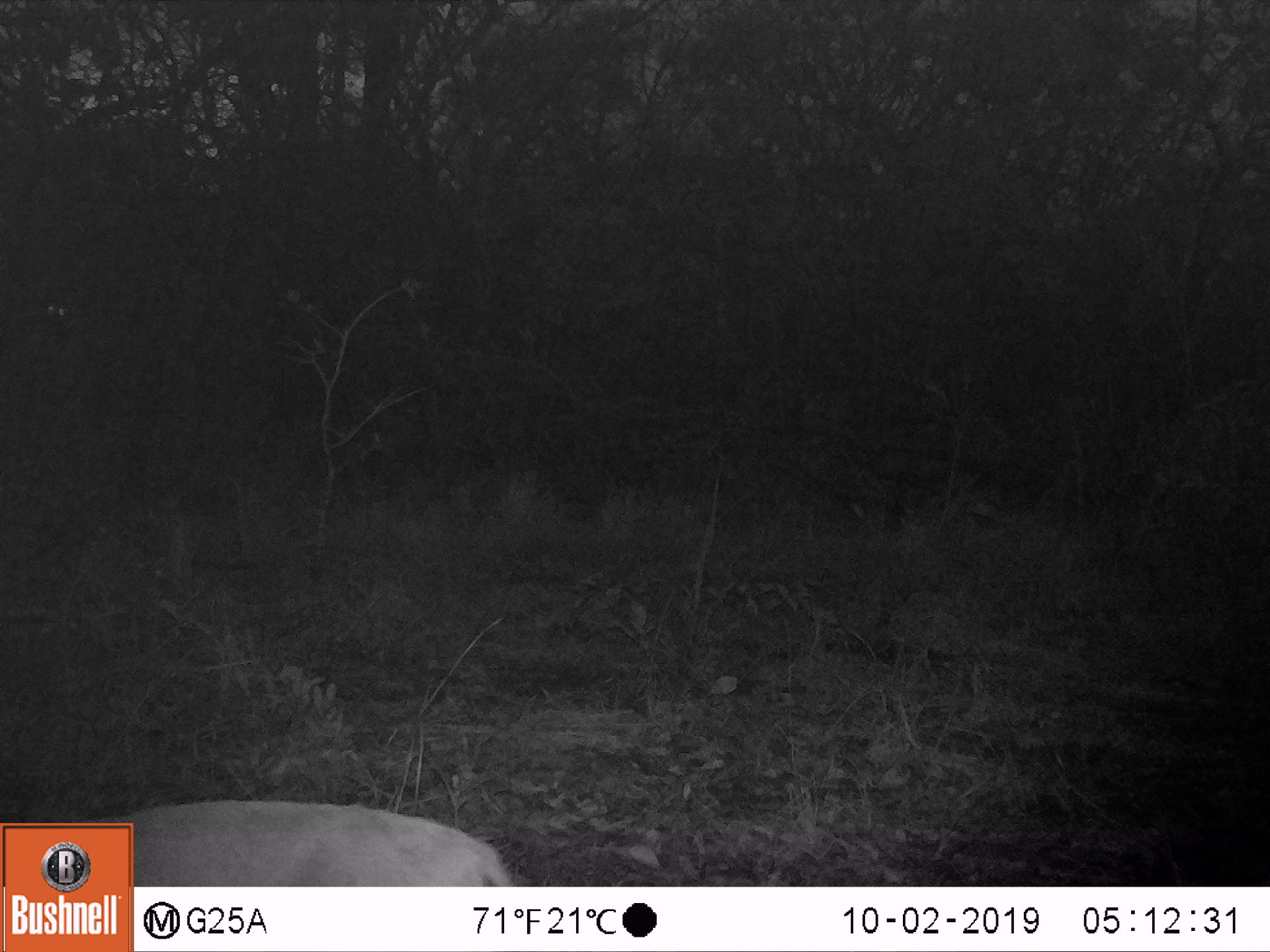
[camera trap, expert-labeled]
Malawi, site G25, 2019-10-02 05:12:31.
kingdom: Animalia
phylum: Chordata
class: Mammalia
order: Artiodactyla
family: Bovidae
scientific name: Antilopinae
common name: small antelope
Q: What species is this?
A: Small antelope (Antilopinae).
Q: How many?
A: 1.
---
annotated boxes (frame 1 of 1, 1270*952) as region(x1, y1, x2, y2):
small antelope: region(136, 797, 517, 884)